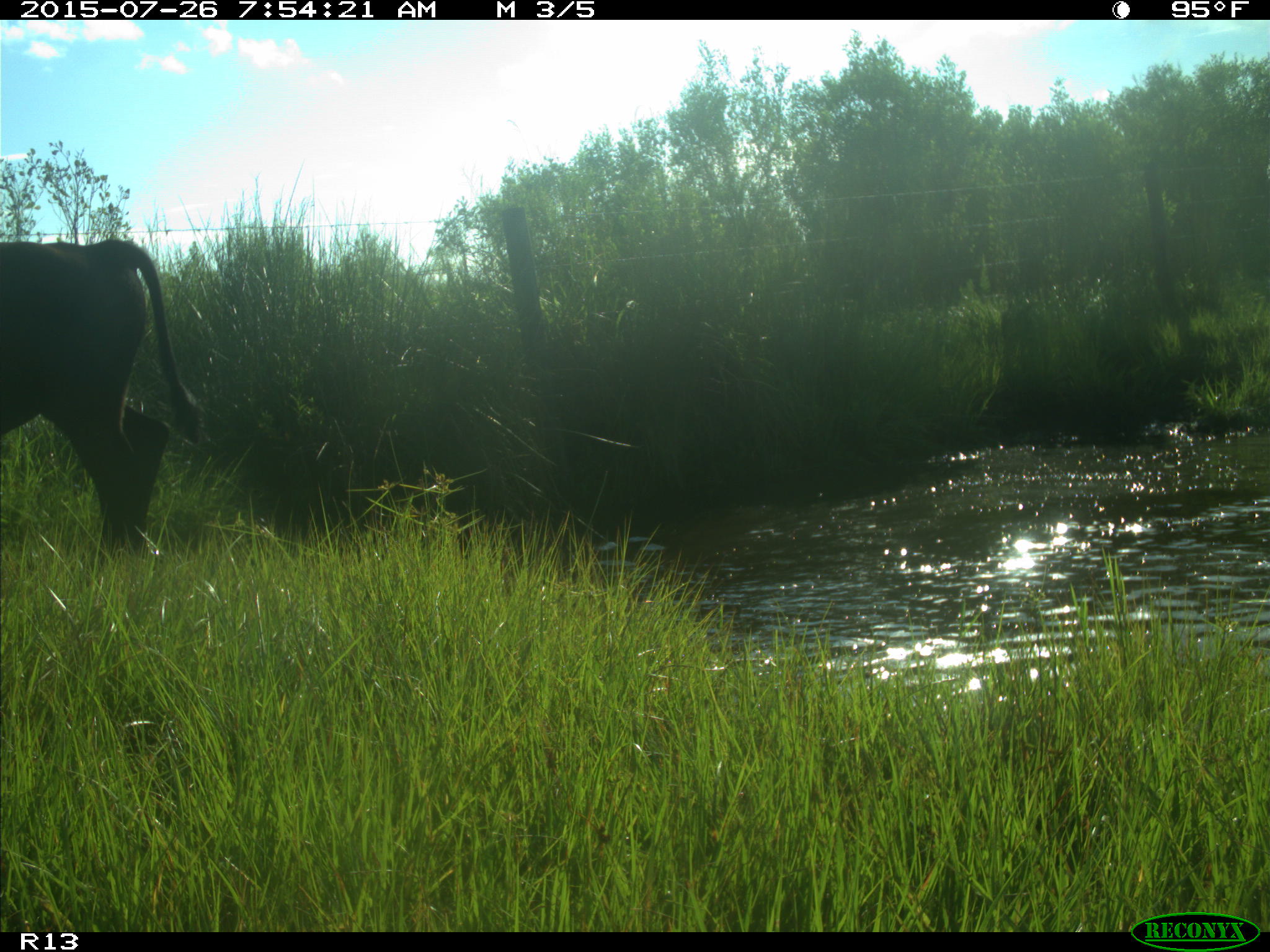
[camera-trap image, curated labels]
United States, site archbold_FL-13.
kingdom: Animalia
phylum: Chordata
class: Mammalia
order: Artiodactyla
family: Bovidae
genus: Bos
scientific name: Bos taurus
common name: domestic cow